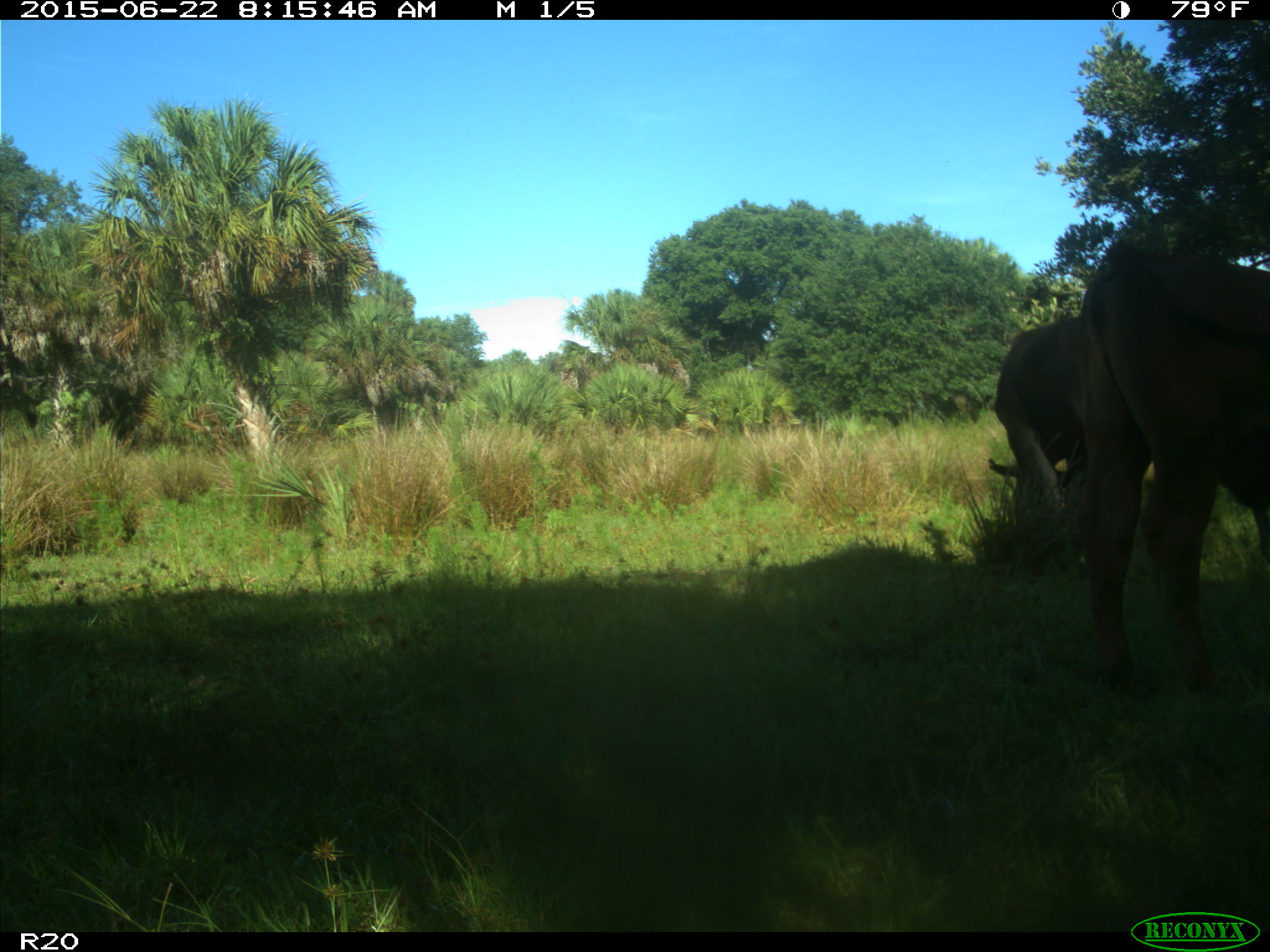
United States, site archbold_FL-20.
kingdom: Animalia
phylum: Chordata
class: Mammalia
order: Artiodactyla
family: Bovidae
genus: Bos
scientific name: Bos taurus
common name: domestic cow